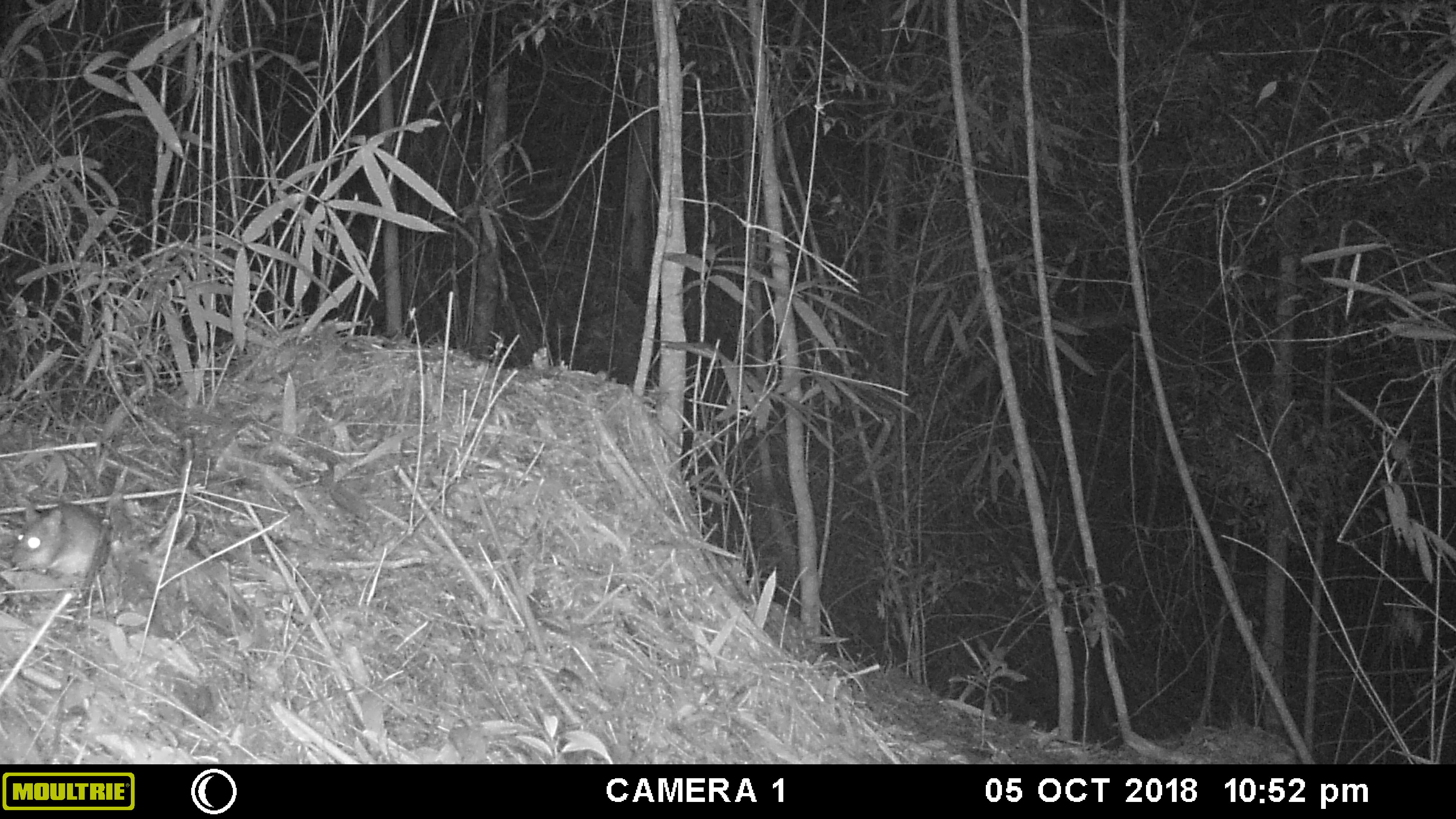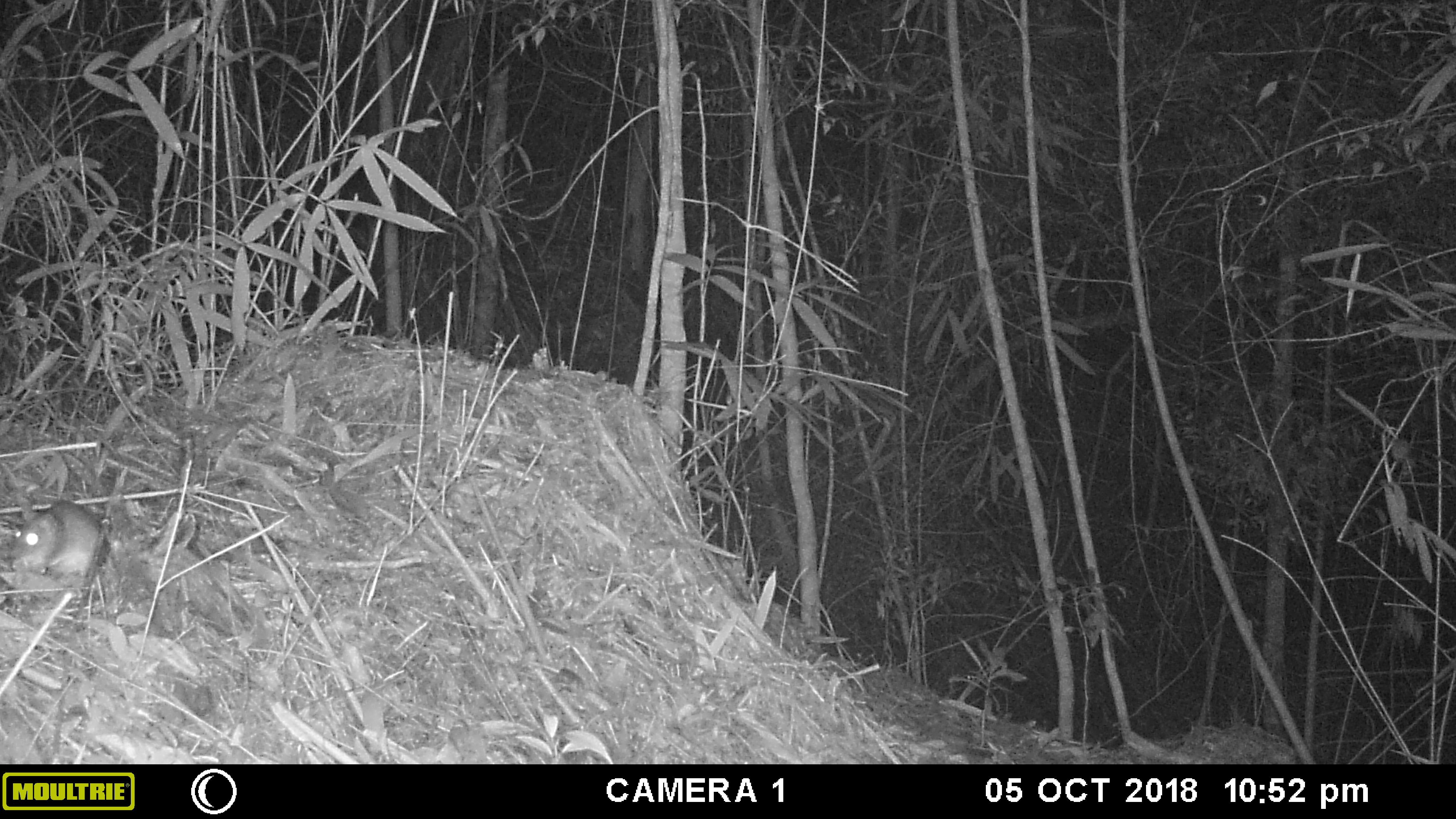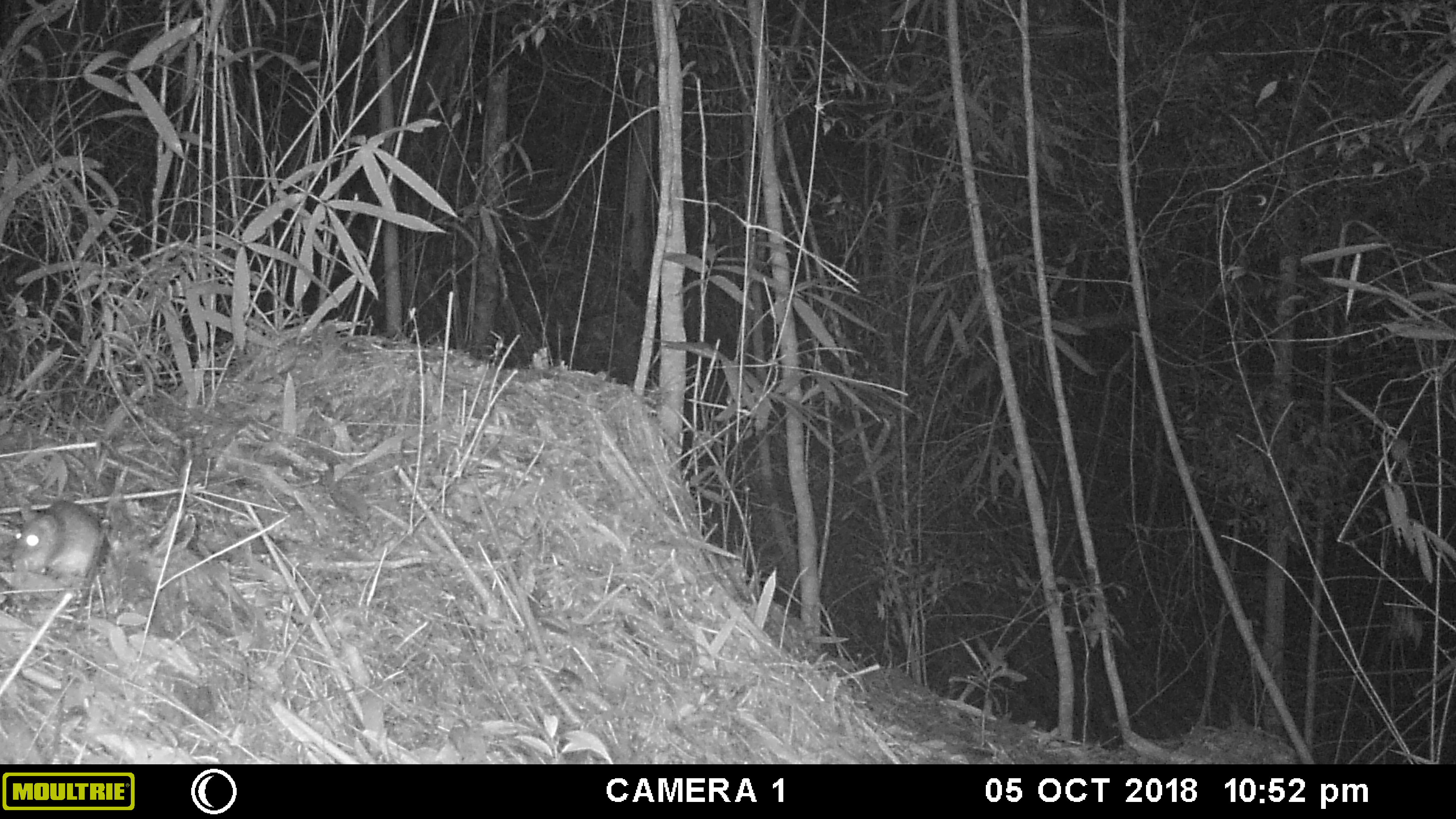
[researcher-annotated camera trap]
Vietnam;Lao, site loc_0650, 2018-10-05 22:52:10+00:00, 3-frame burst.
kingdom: Animalia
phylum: Chordata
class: Mammalia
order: Rodentia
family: Muridae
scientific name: Muridae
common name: old-world mice and rats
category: unidentified murid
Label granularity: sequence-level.